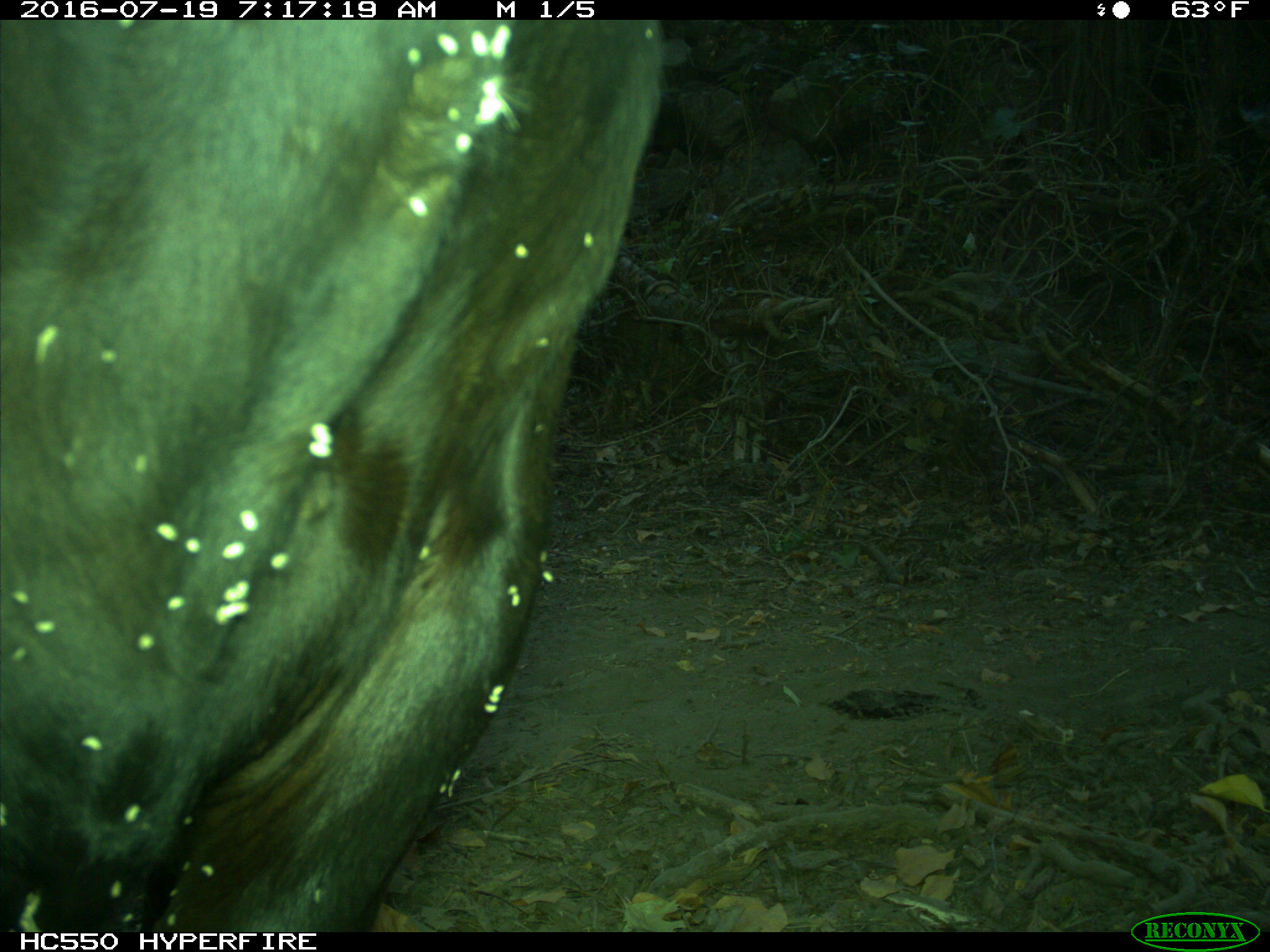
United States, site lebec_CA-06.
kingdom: Animalia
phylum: Chordata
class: Mammalia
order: Artiodactyla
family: Bovidae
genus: Bos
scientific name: Bos taurus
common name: domestic cow